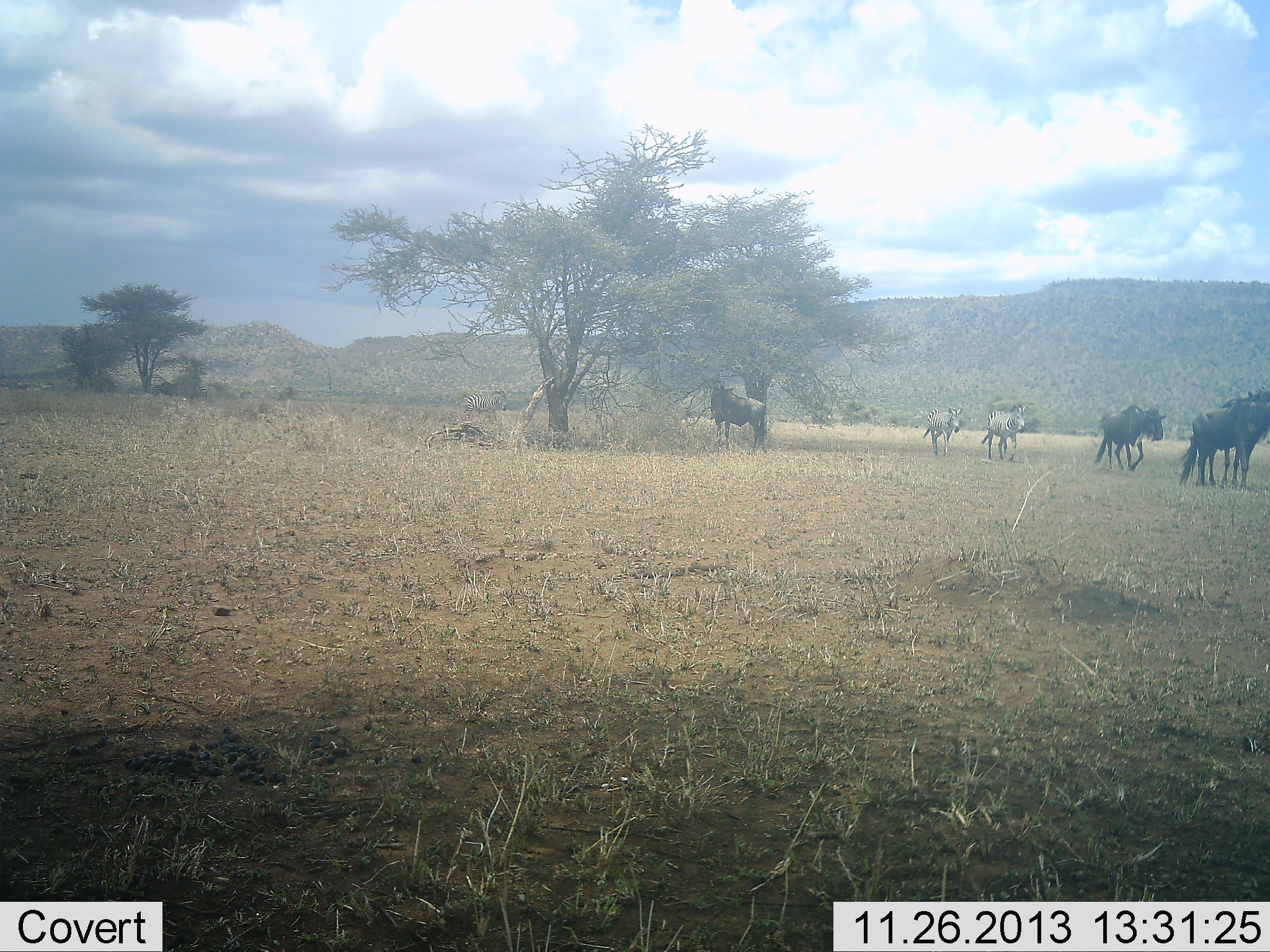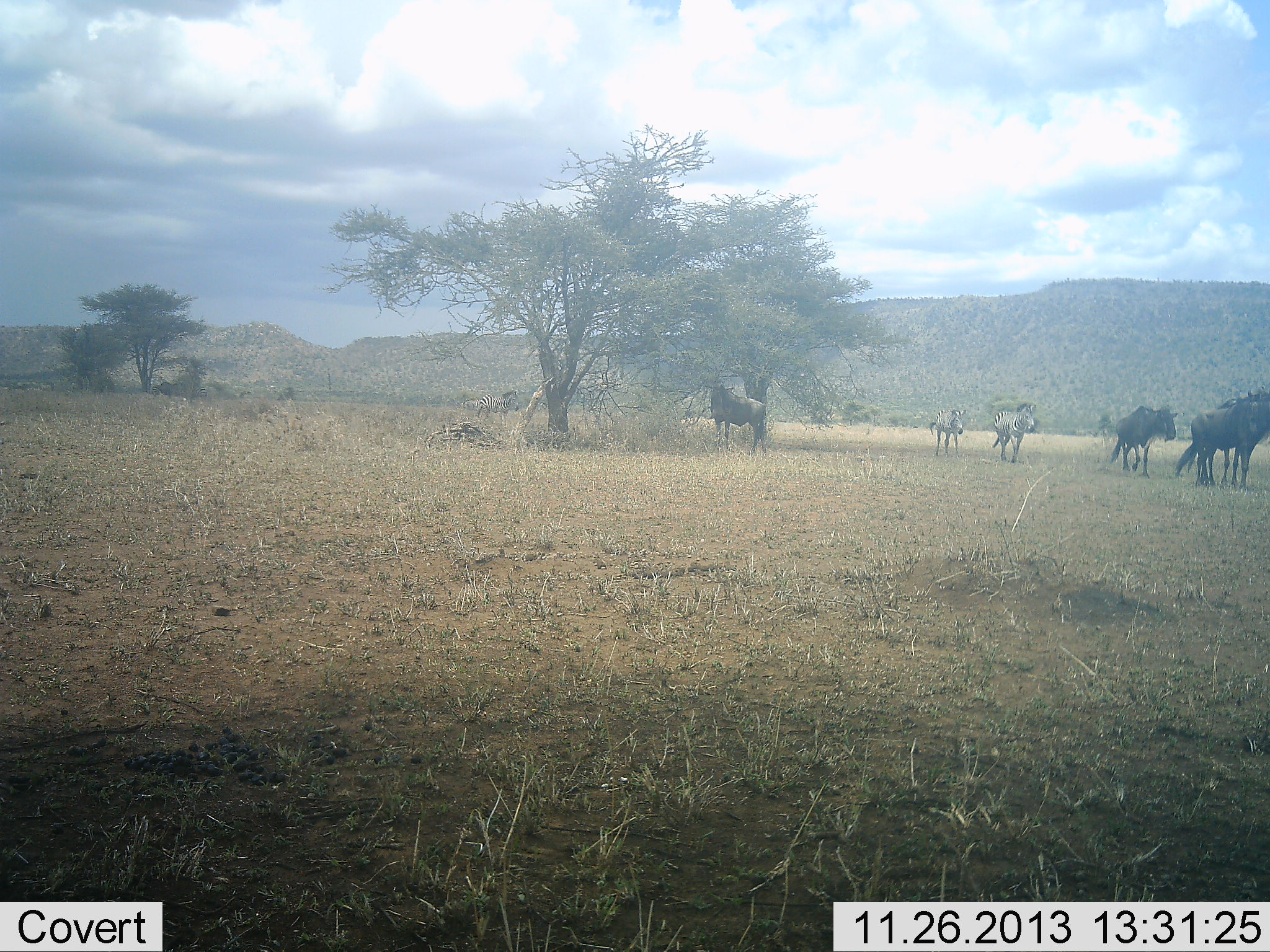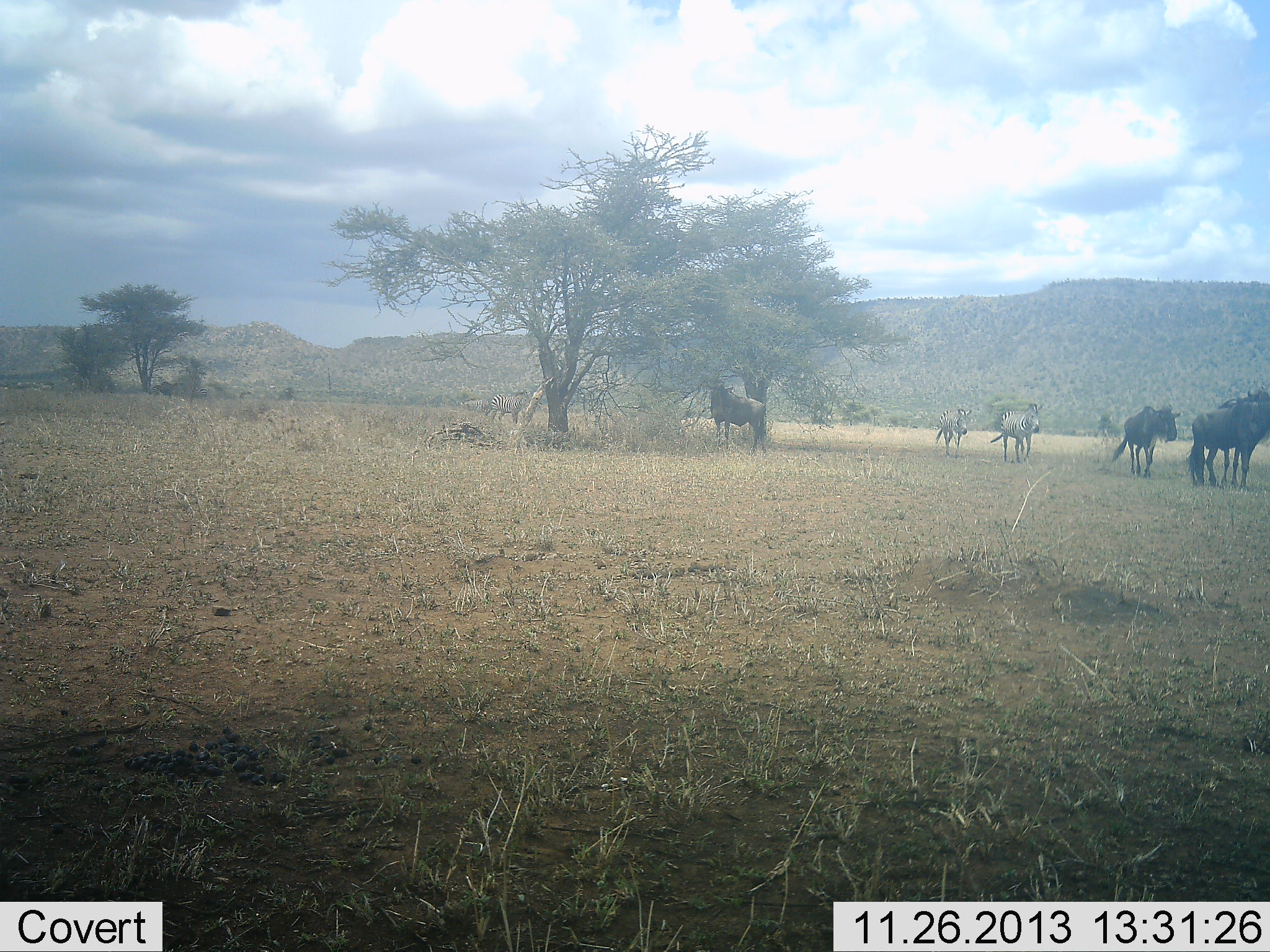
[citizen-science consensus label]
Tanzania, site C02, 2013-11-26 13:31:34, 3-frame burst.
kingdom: Animalia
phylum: Chordata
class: Mammalia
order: Artiodactyla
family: Bovidae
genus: Connochaetes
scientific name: Connochaetes taurinus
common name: blue wildebeest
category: wildebeest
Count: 4.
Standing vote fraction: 67%.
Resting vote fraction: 0%.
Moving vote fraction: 92%.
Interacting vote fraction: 0%.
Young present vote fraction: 8%.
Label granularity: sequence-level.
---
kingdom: Animalia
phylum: Chordata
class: Mammalia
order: Perissodactyla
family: Equidae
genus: Equus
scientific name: Equus quagga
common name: plains zebra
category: zebra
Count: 2.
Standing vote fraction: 0%.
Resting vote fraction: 0%.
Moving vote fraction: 100%.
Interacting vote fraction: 0%.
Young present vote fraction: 30%.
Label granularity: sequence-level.